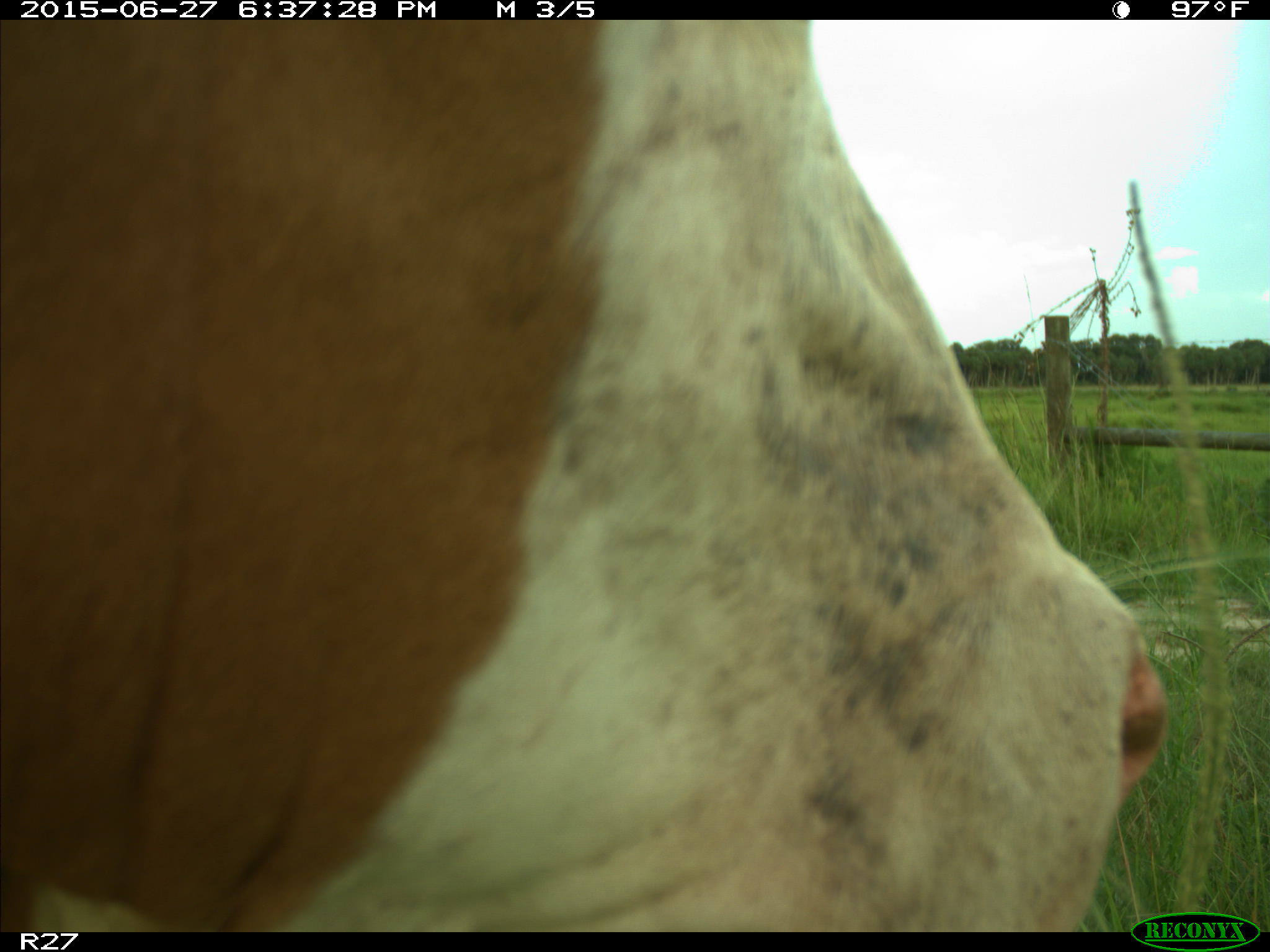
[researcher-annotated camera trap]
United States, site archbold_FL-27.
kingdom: Animalia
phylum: Chordata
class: Mammalia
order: Artiodactyla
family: Bovidae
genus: Bos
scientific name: Bos taurus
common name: domestic cow